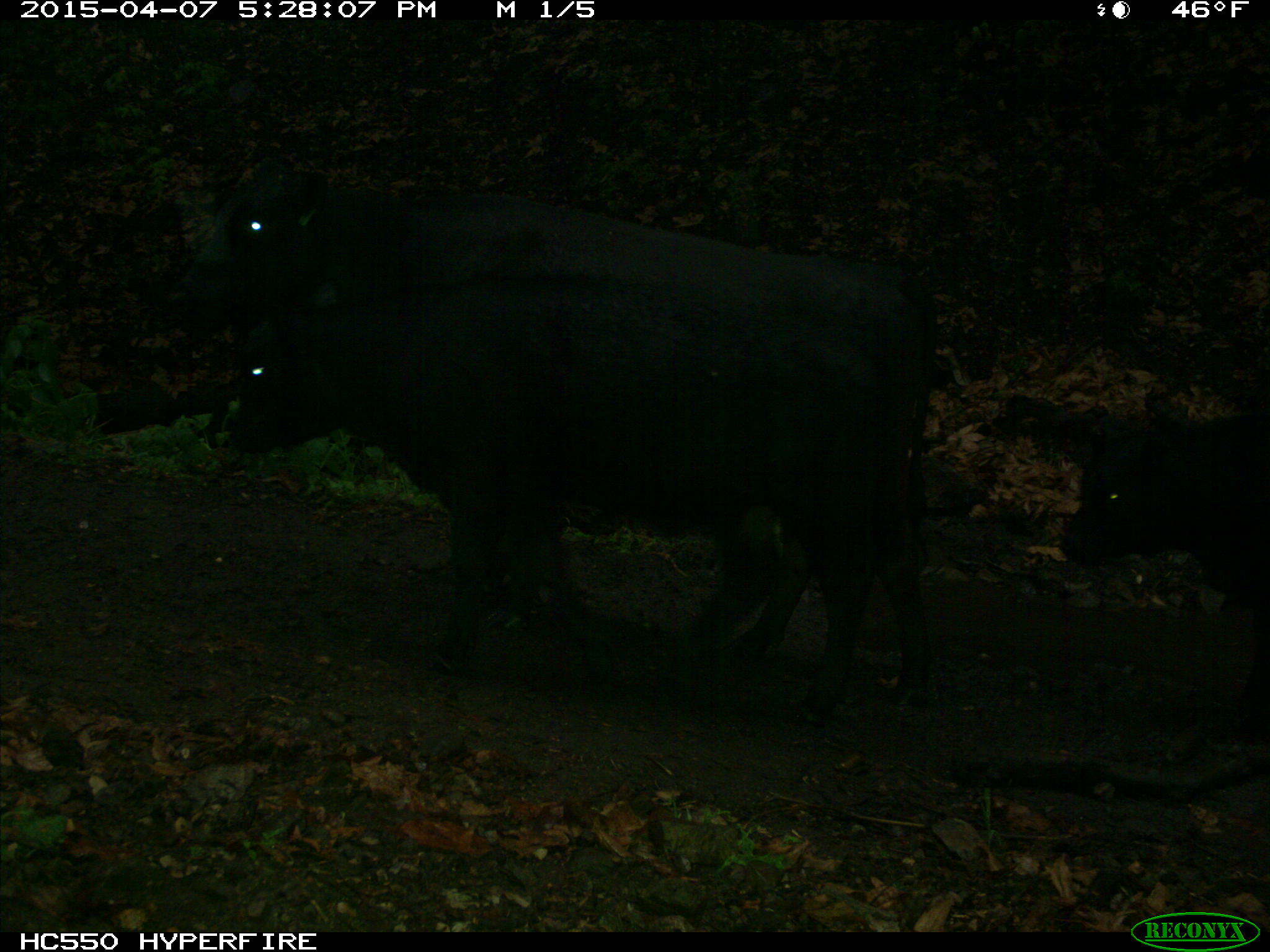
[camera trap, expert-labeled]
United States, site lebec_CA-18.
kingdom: Animalia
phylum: Chordata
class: Mammalia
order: Artiodactyla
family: Bovidae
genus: Bos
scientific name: Bos taurus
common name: domestic cow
Bos taurus (domestic cow).